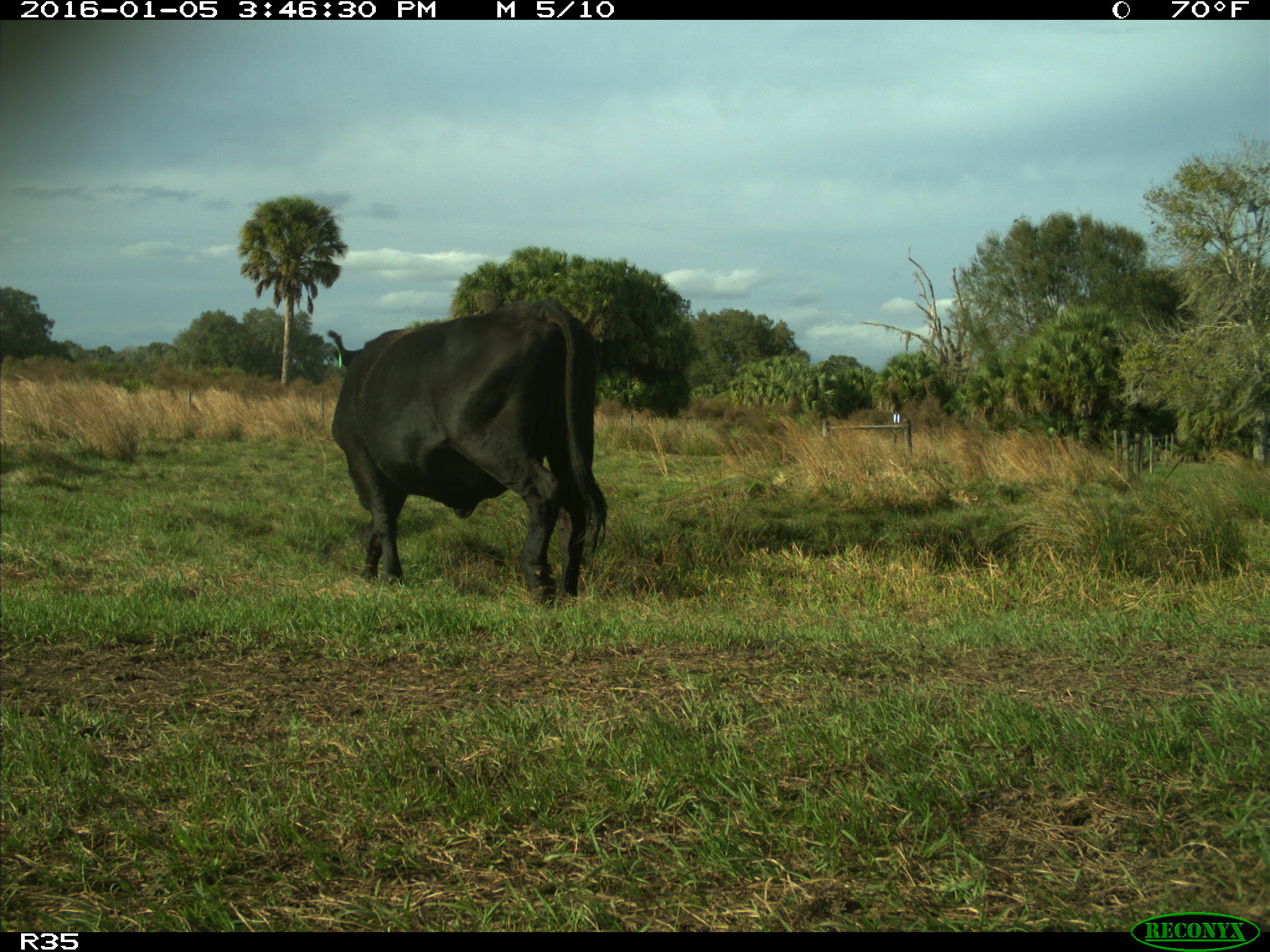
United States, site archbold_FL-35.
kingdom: Animalia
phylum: Chordata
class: Mammalia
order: Artiodactyla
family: Bovidae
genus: Bos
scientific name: Bos taurus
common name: domestic cow